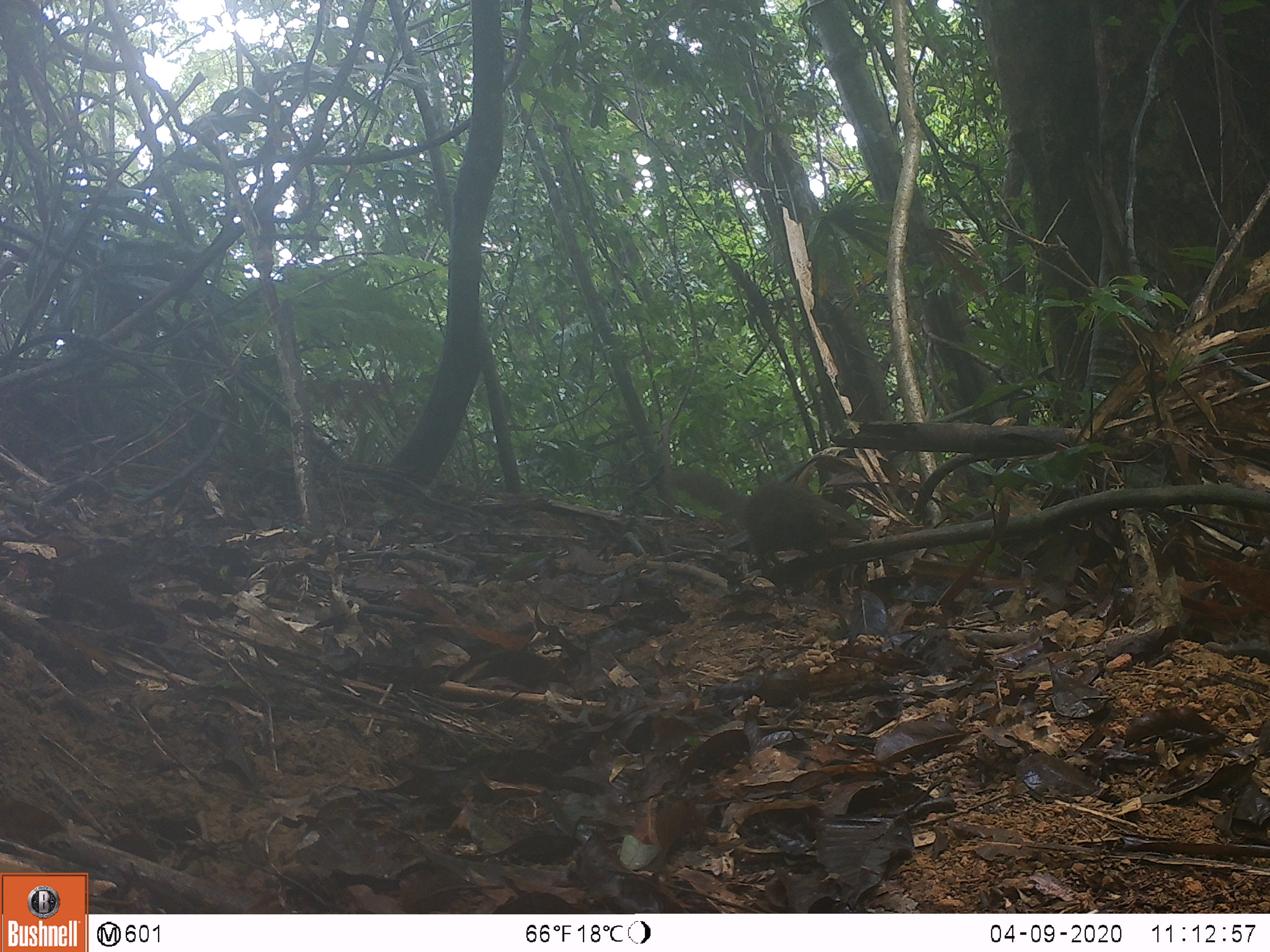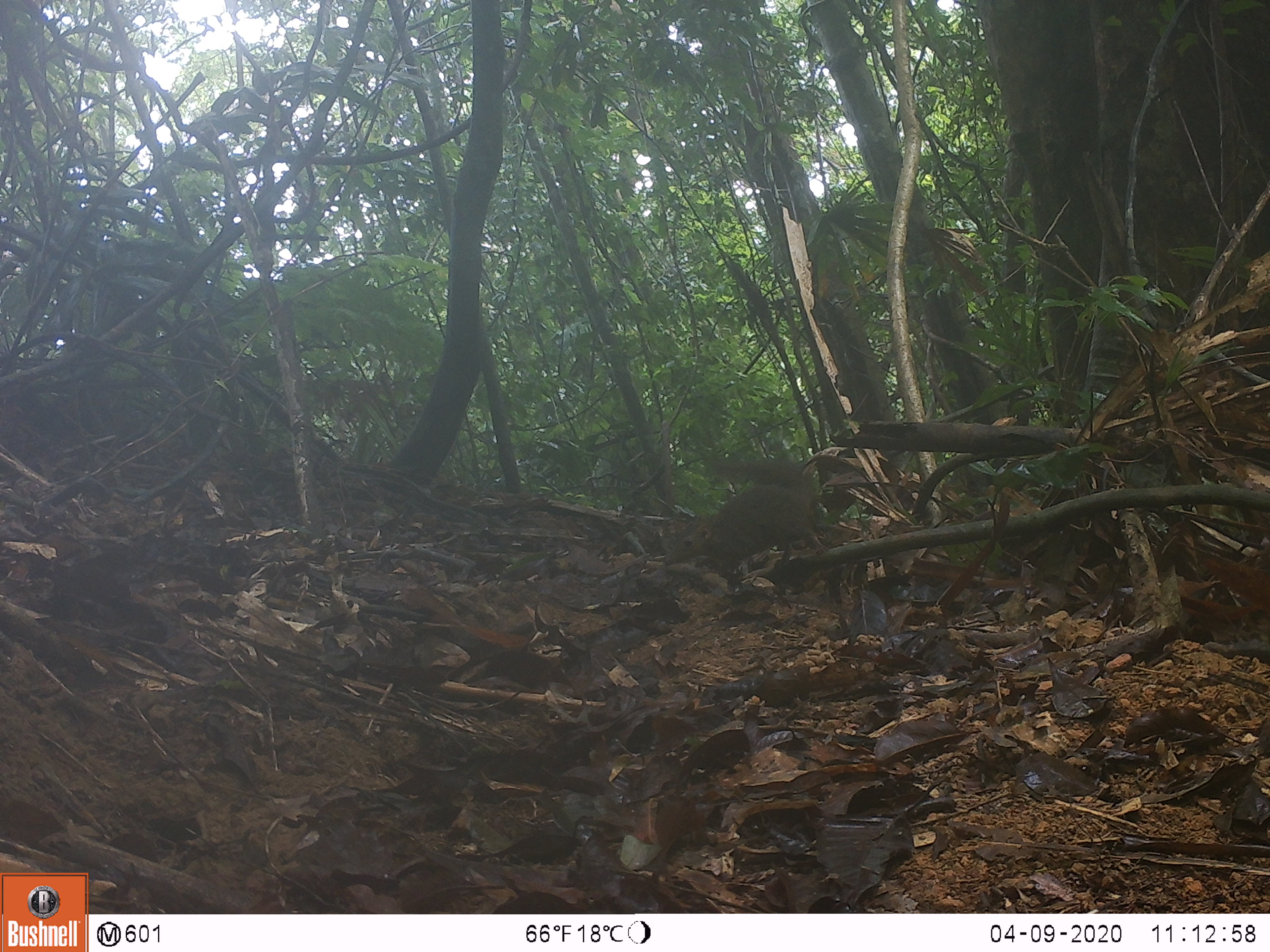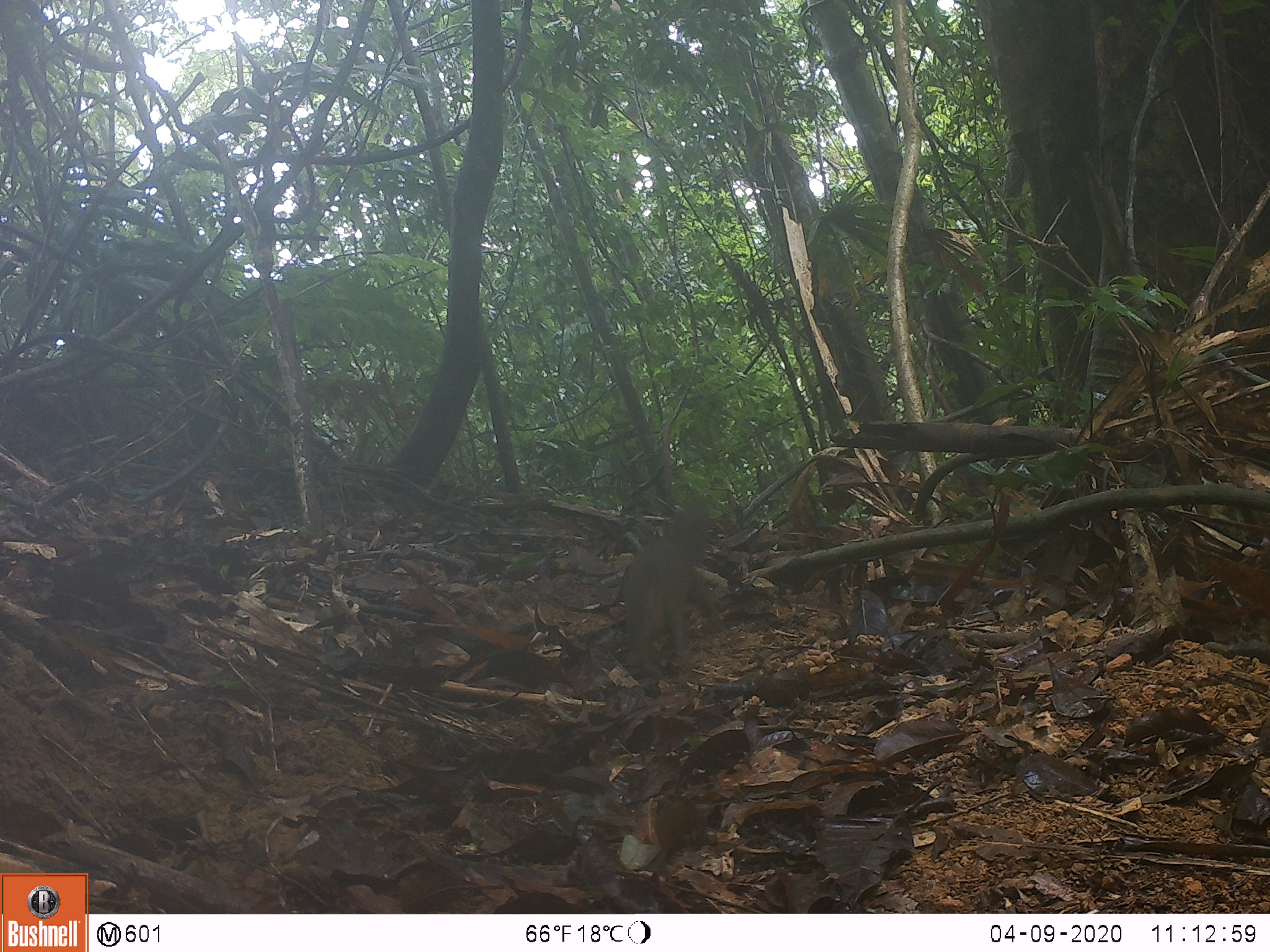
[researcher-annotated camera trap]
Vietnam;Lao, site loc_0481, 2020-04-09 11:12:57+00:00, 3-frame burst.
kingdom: Animalia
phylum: Chordata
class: Mammalia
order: Scandentia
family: Tupaiidae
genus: Tupaia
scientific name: Tupaia belangeri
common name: northern treeshrew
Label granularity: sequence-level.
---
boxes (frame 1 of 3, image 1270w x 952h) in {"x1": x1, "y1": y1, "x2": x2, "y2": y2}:
northern treeshrew: {"x1": 668, "y1": 469, "x2": 871, "y2": 576}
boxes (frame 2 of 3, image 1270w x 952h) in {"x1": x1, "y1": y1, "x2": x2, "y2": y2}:
northern treeshrew: {"x1": 683, "y1": 453, "x2": 830, "y2": 577}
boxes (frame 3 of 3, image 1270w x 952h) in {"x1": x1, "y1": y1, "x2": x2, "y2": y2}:
northern treeshrew: {"x1": 623, "y1": 499, "x2": 708, "y2": 668}